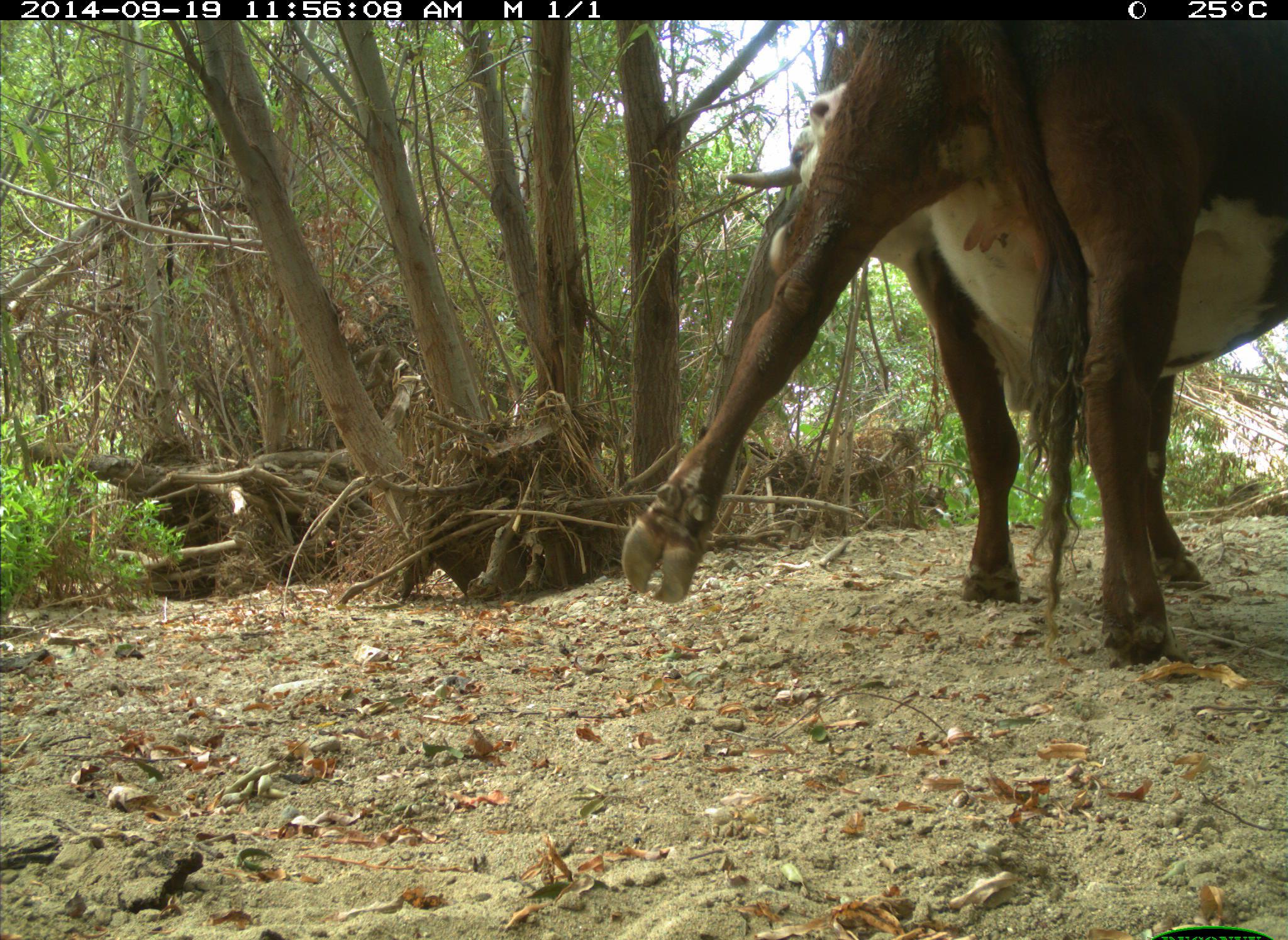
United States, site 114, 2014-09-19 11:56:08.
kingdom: Animalia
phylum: Chordata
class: Mammalia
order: Artiodactyla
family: Bovidae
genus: Bos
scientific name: Bos taurus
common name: cow